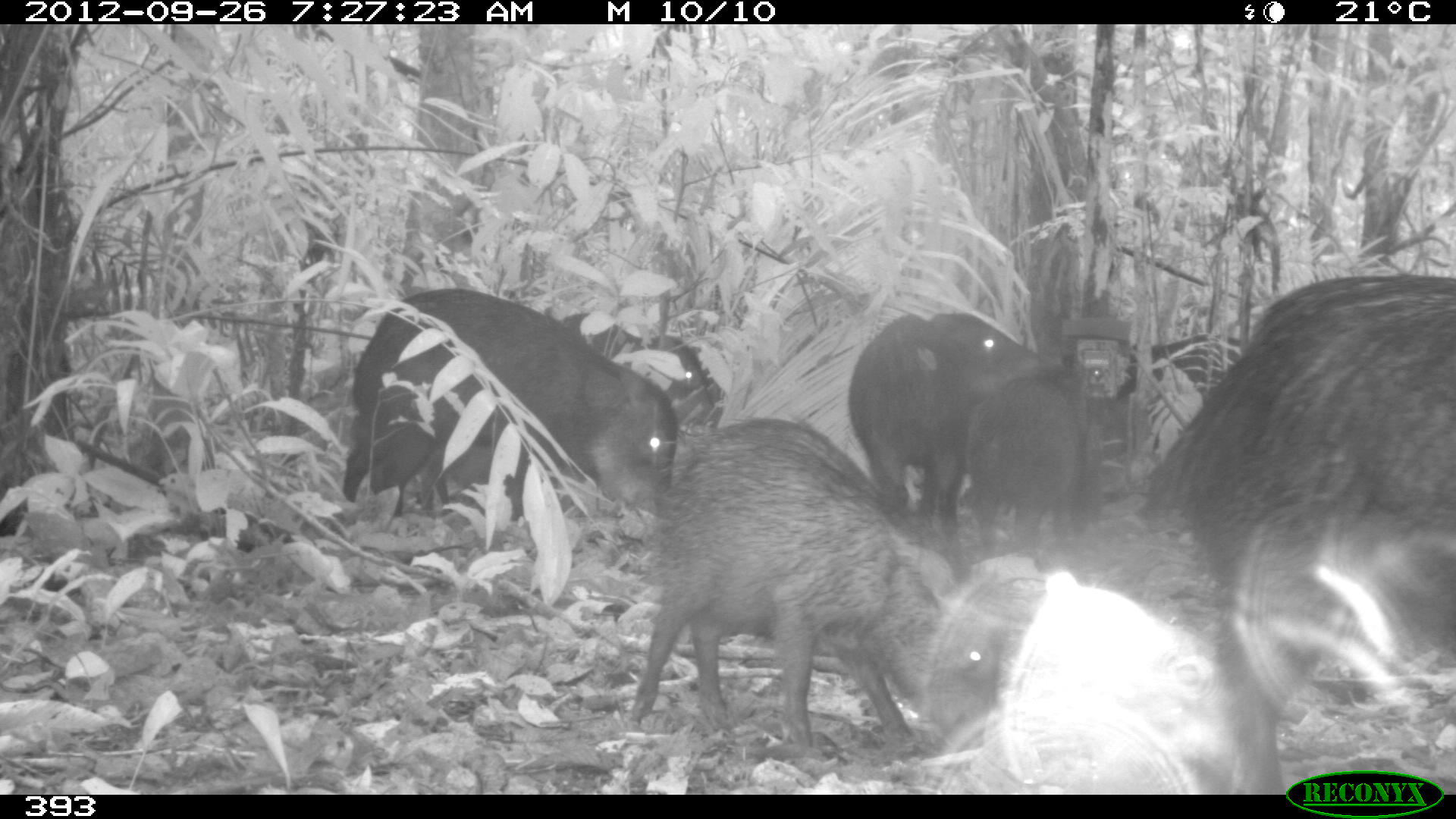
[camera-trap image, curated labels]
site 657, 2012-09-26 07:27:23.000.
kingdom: Animalia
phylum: Chordata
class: Mammalia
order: Artiodactyla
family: Tayassuidae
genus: Tayassu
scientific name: Tayassu pecari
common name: white-lipped peccary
Tayassu pecari (white-lipped peccary).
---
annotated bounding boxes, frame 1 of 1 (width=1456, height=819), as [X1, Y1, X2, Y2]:
tayassu pecari: [1140, 271, 1456, 792]; [629, 426, 1000, 753]; [349, 281, 660, 513]; [666, 408, 956, 572]; [844, 305, 1042, 543]; [975, 373, 1103, 557]; [562, 327, 712, 423]; [1122, 330, 1236, 426]